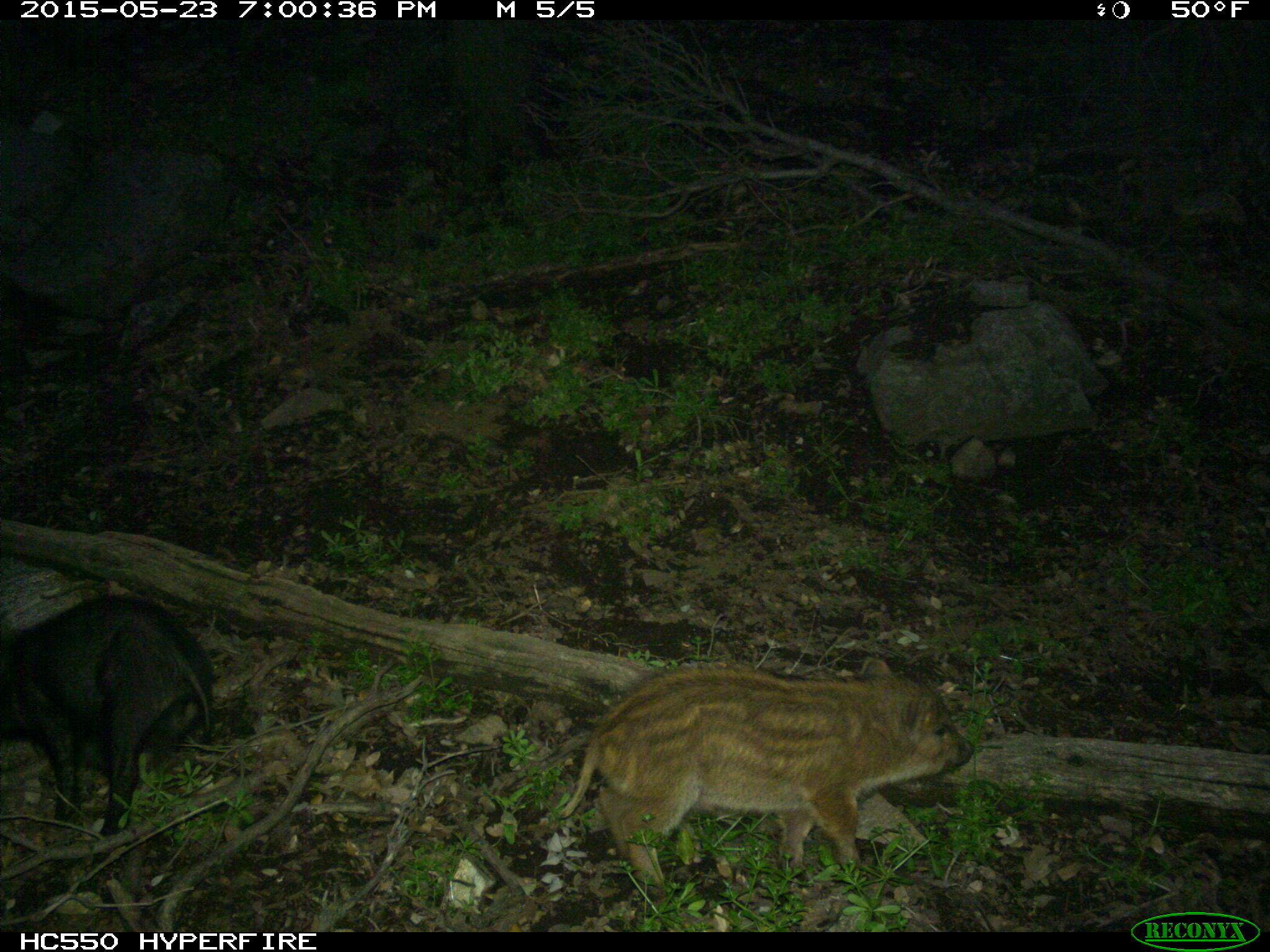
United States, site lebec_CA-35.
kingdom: Animalia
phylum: Chordata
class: Mammalia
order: Artiodactyla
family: Suidae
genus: Sus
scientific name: Sus scrofa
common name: wild boar